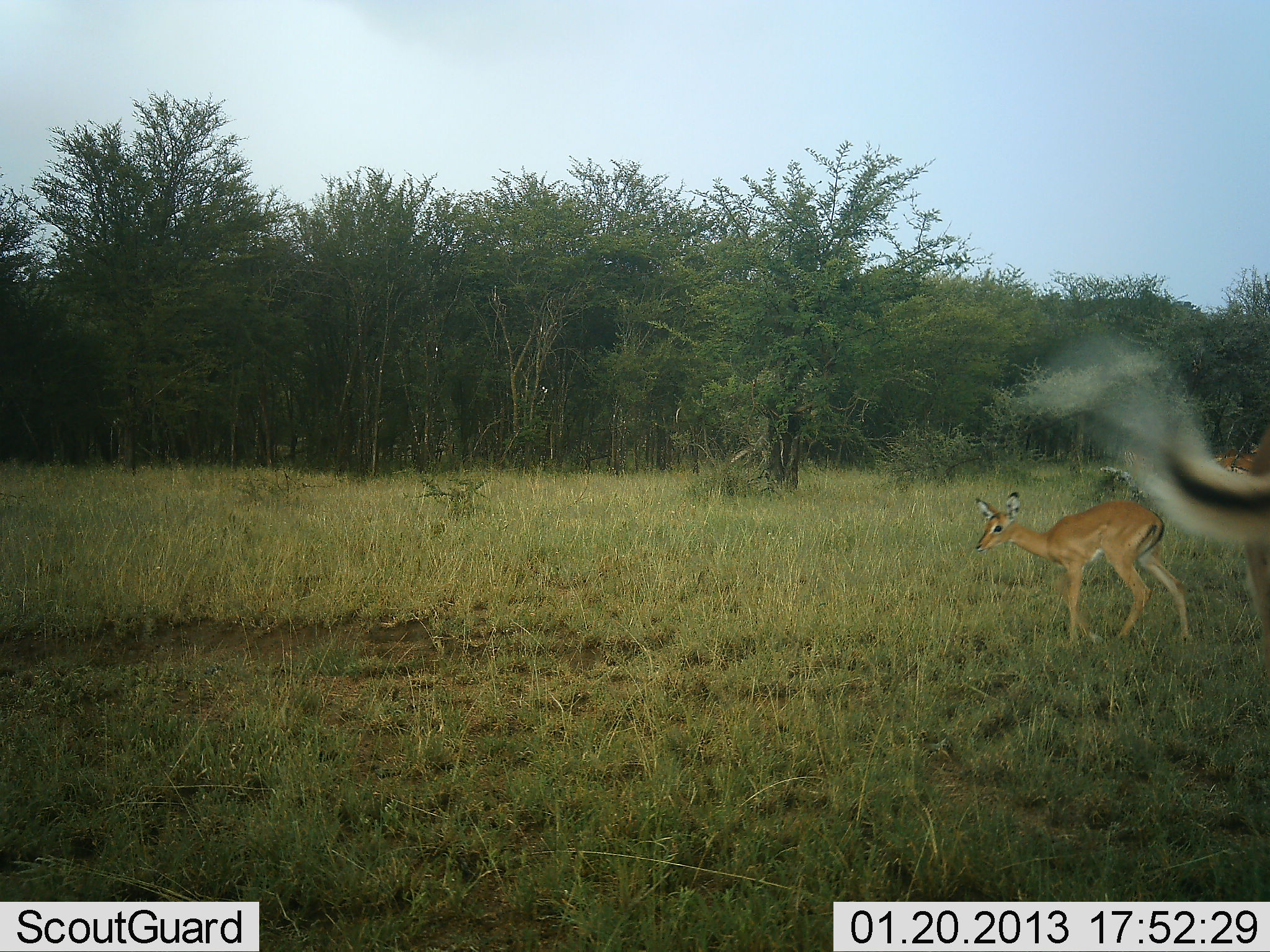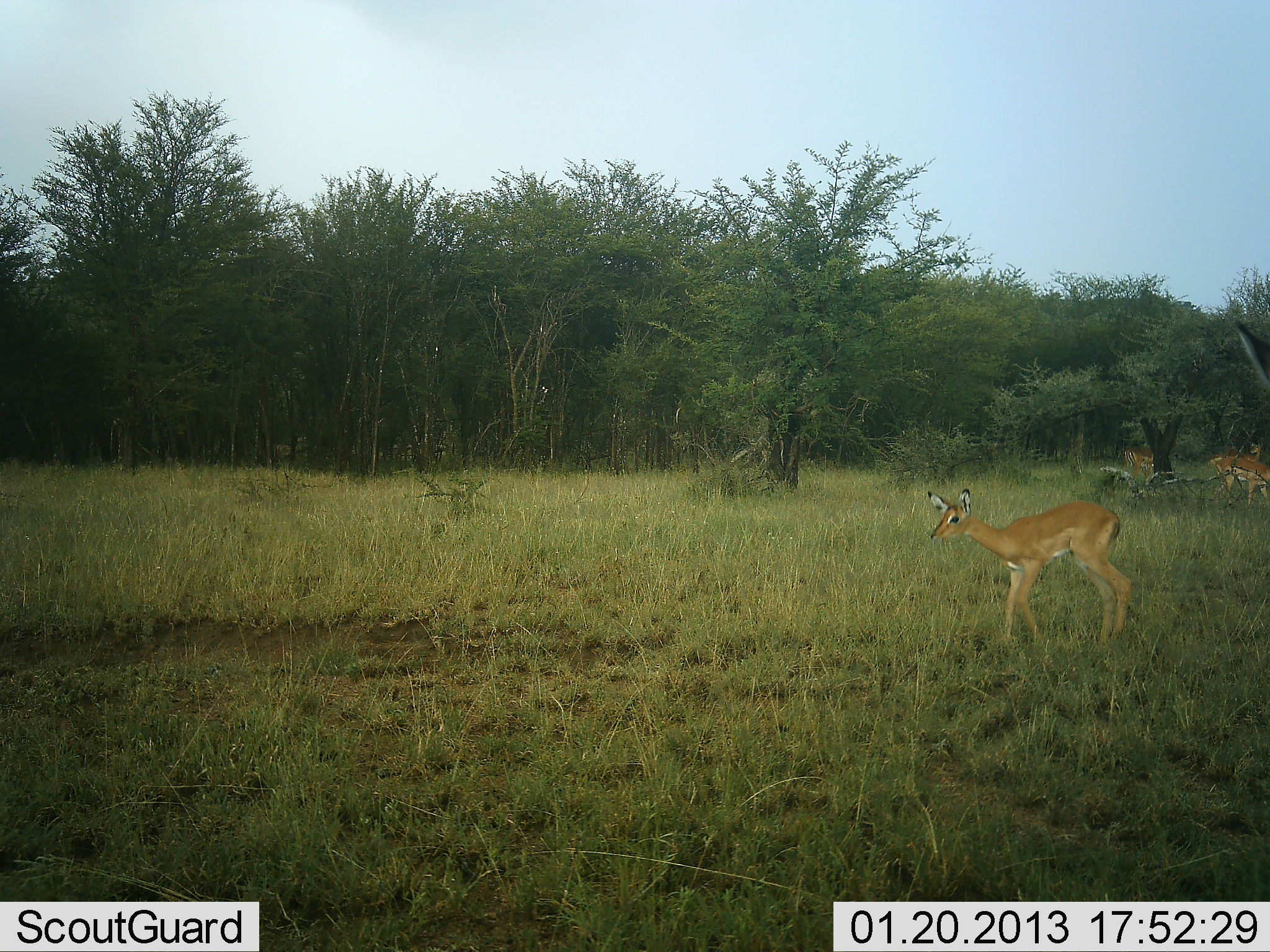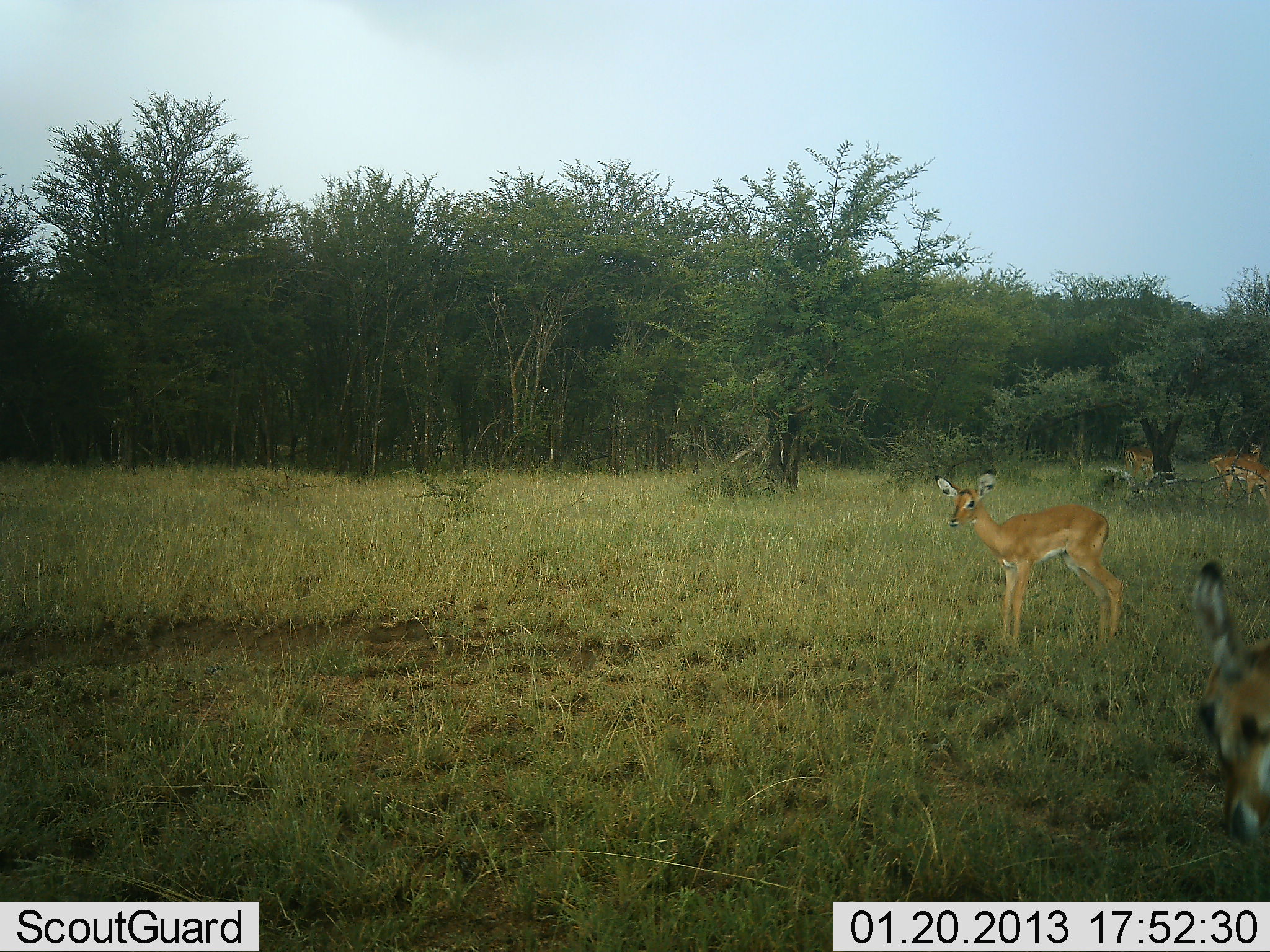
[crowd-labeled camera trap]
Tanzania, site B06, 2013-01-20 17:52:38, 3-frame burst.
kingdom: Animalia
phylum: Chordata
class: Mammalia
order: Artiodactyla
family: Bovidae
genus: Aepyceros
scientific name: Aepyceros melampus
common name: impala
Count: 4.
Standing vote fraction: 93%.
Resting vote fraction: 0%.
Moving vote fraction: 47%.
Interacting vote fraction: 7%.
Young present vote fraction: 40%.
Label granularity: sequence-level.